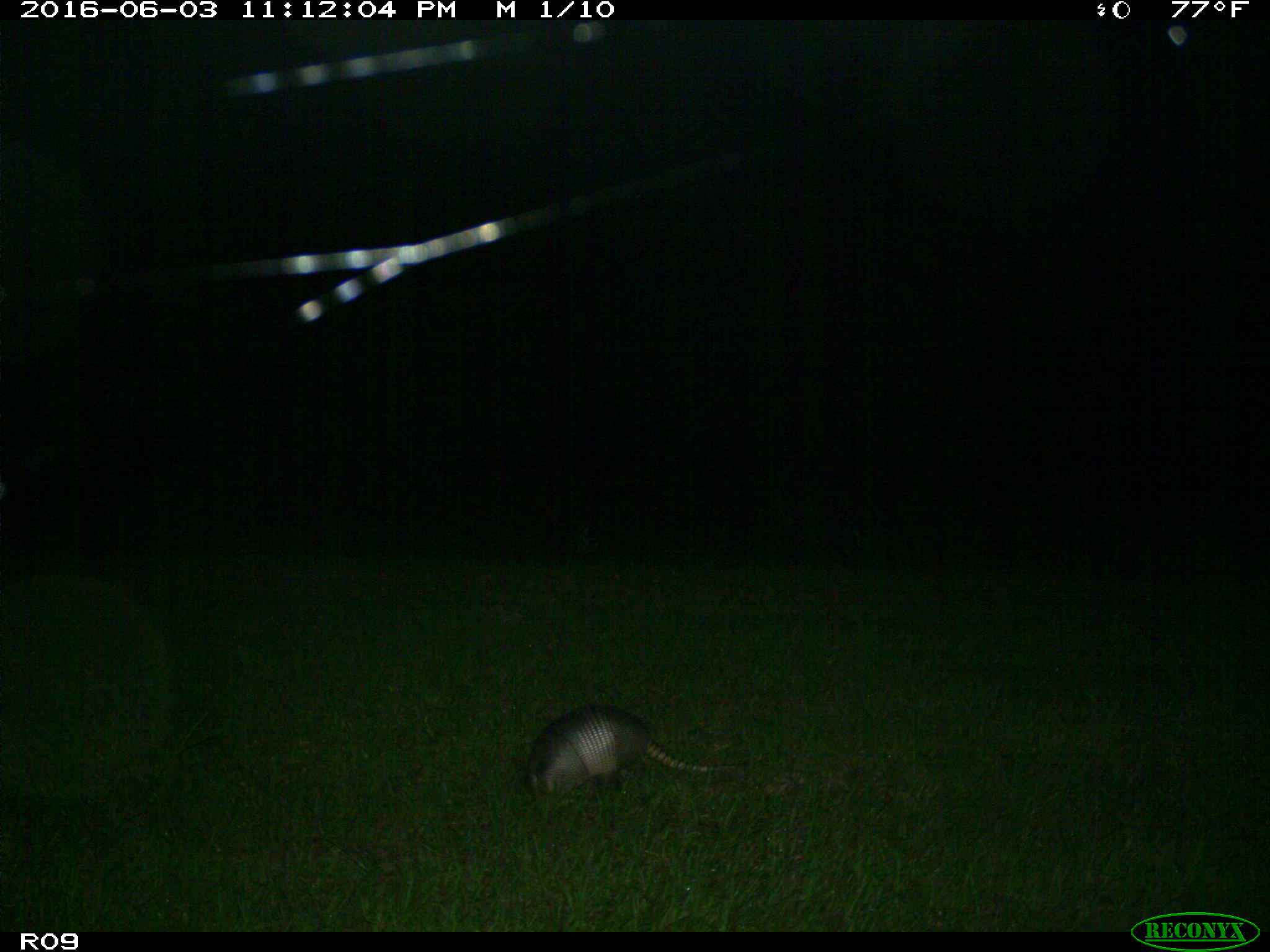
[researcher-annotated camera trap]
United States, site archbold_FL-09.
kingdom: Animalia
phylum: Chordata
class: Mammalia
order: Cingulata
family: Dasypodidae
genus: Dasypus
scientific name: Dasypus novemcinctus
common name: nine-banded armadillo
Dasypus novemcinctus (nine-banded armadillo).